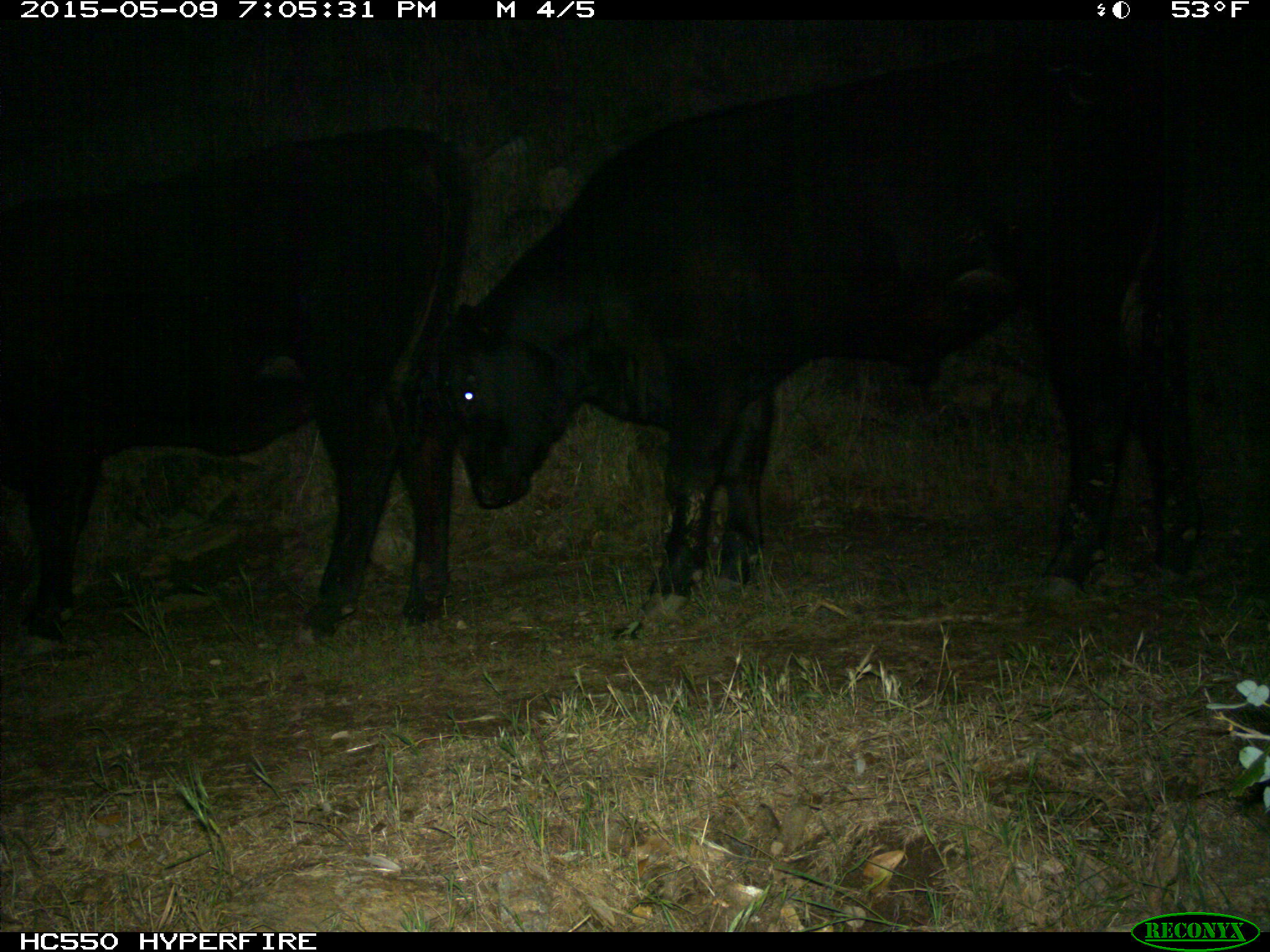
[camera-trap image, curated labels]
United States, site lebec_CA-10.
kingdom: Animalia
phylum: Chordata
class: Mammalia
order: Artiodactyla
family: Bovidae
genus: Bos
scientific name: Bos taurus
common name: domestic cow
Bos taurus (domestic cow).